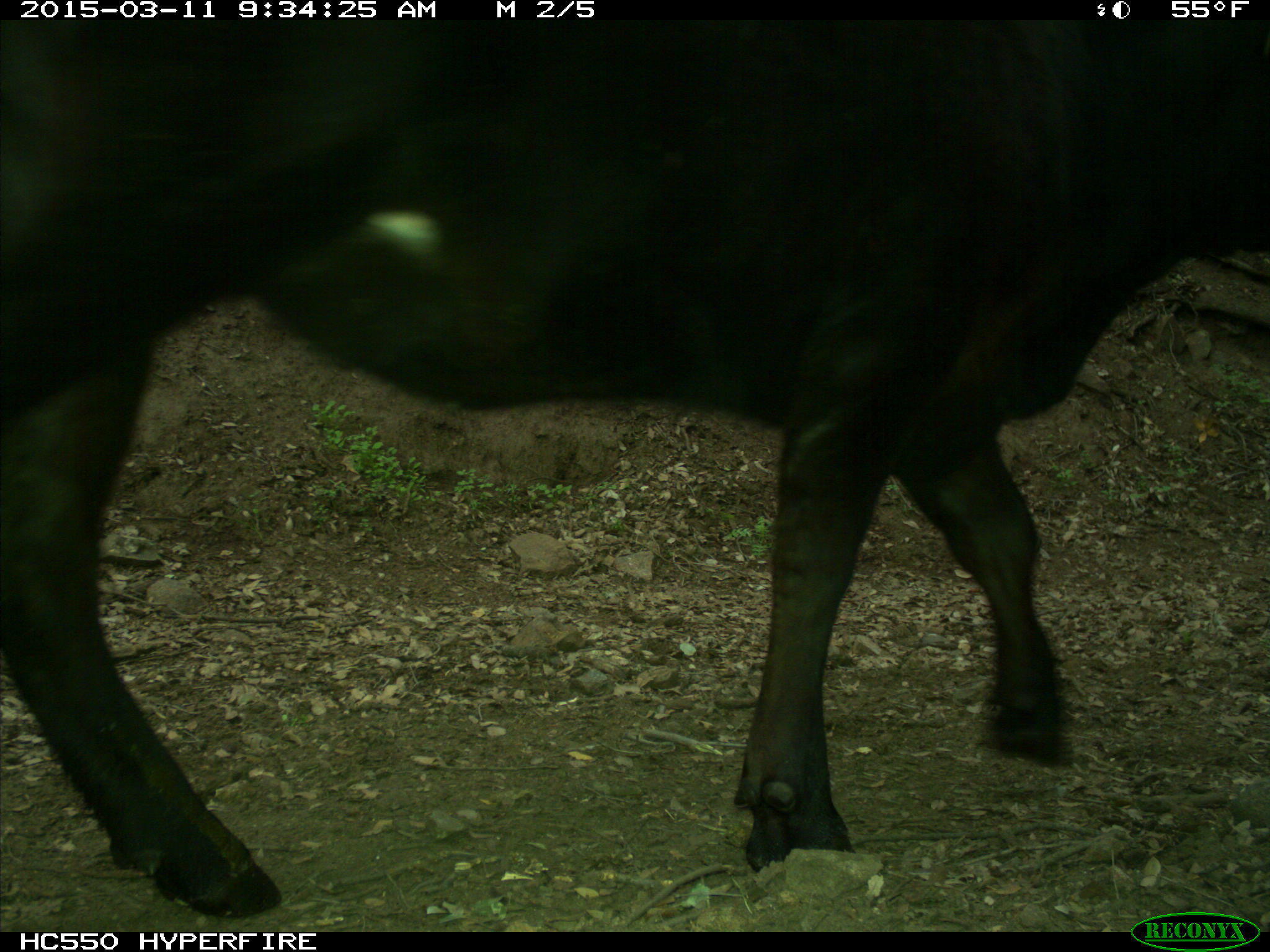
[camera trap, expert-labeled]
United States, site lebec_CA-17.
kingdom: Animalia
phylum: Chordata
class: Mammalia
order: Artiodactyla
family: Bovidae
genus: Bos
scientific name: Bos taurus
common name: domestic cow